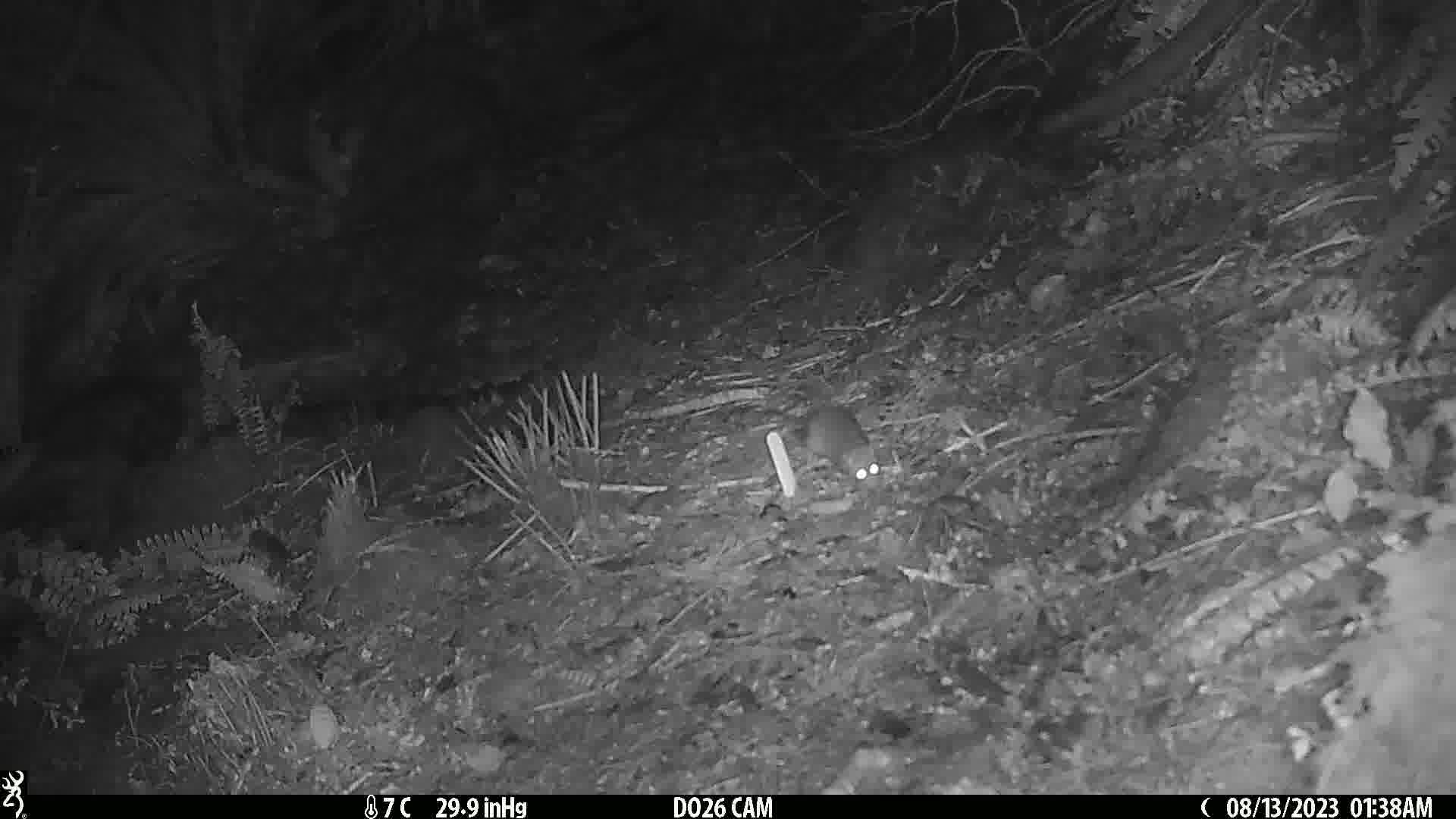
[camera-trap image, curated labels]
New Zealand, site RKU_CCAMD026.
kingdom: Animalia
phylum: Chordata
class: Mammalia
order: Rodentia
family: Muridae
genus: Rattus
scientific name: Rattus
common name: rat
Rat (Rattus).